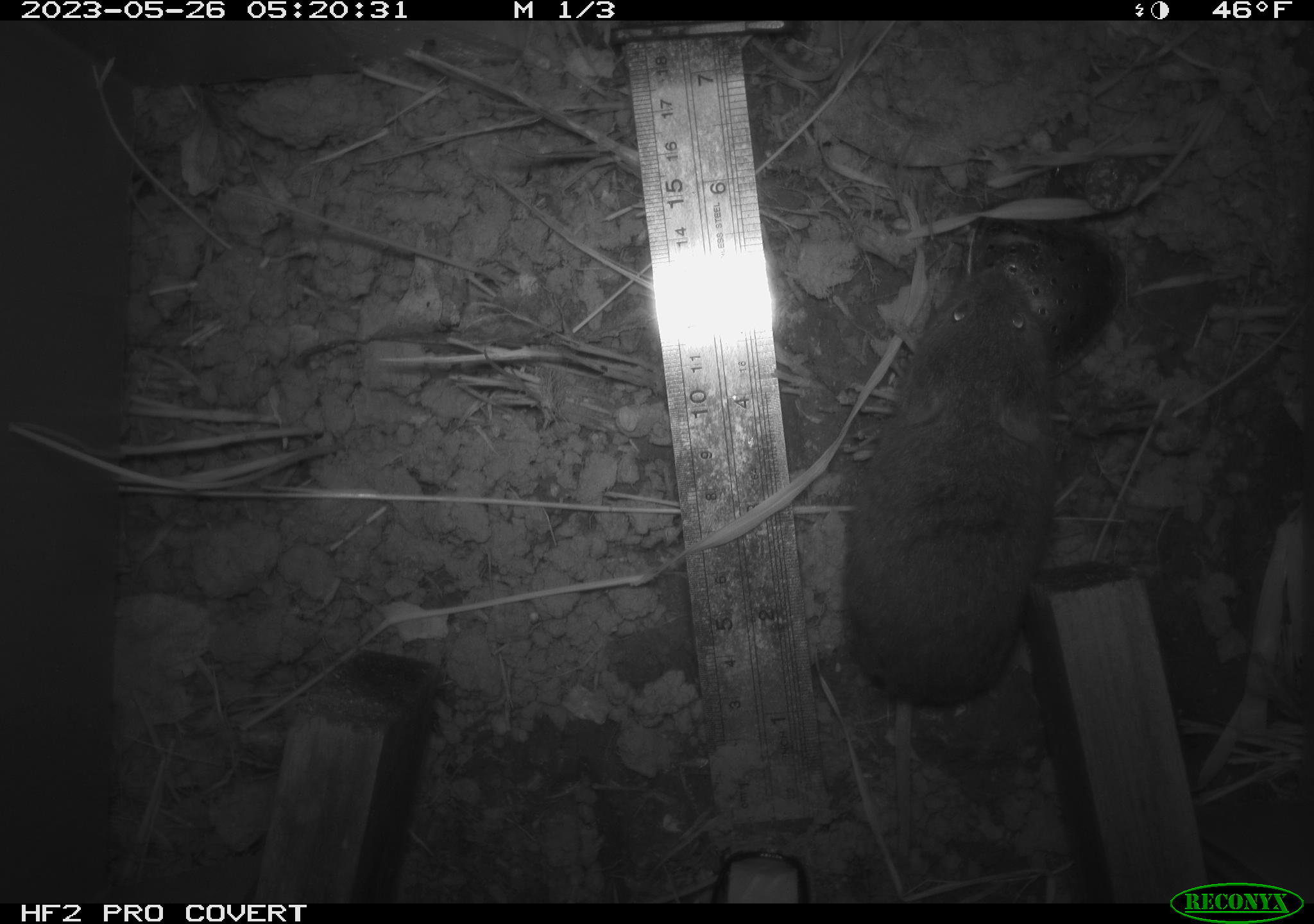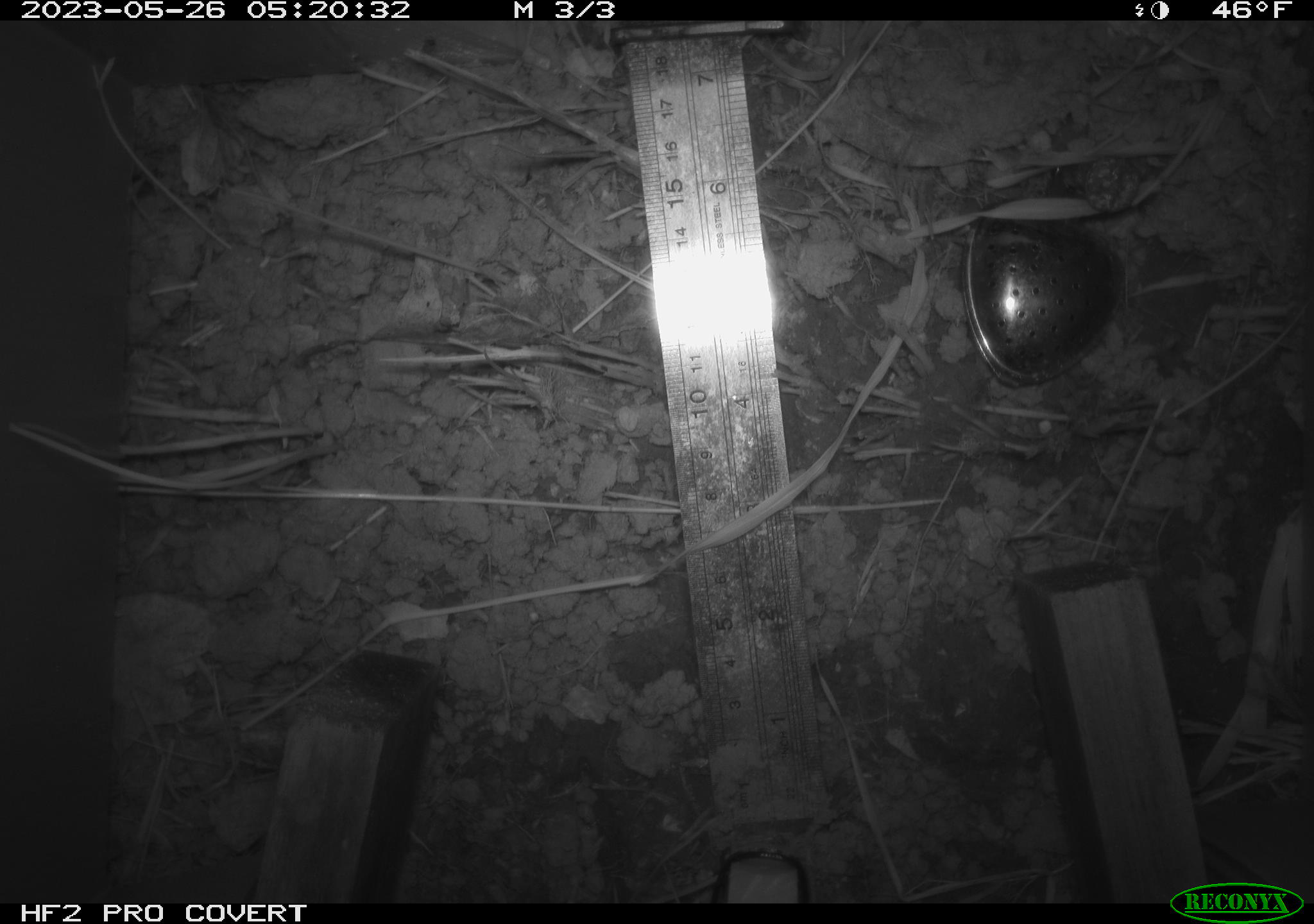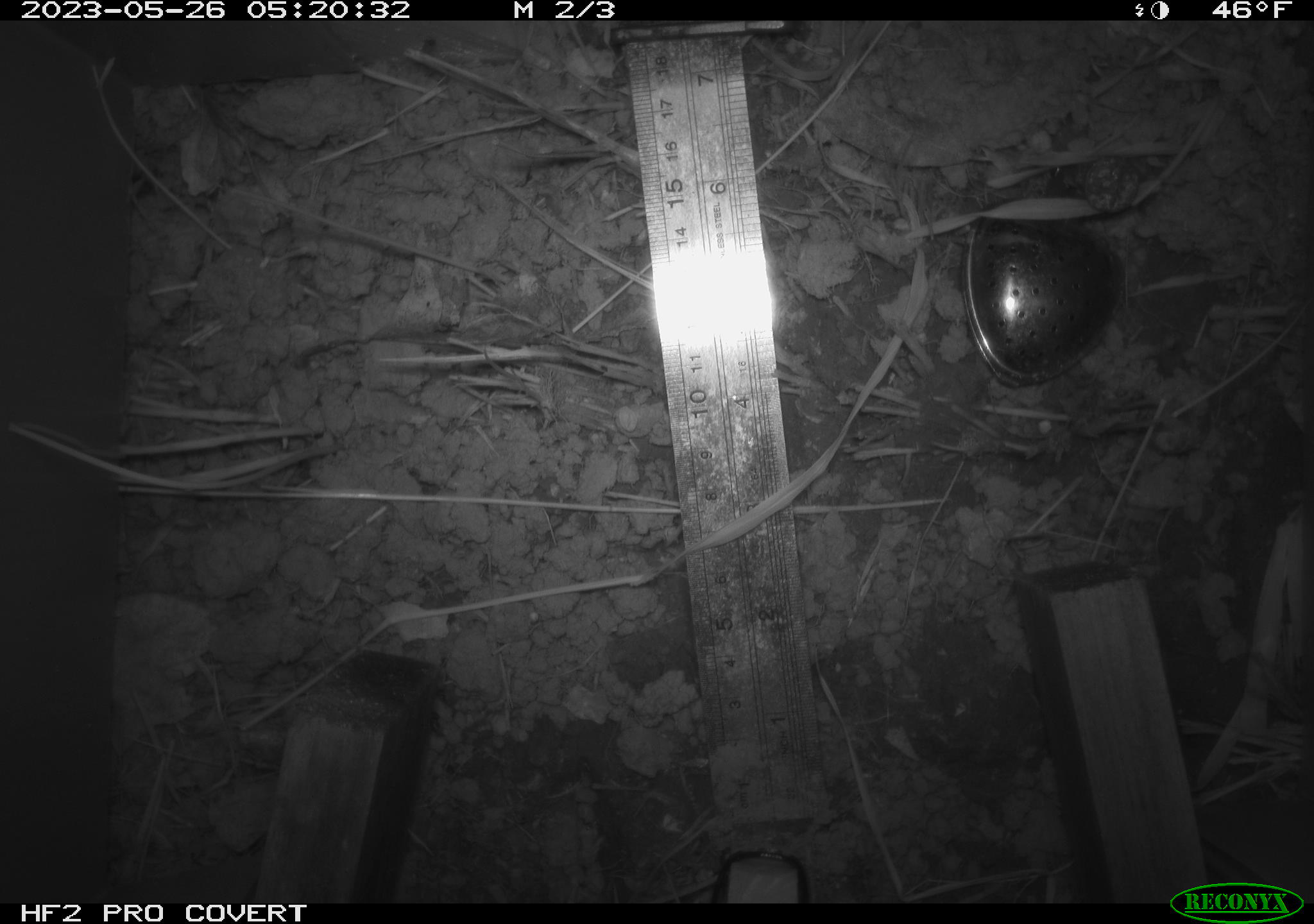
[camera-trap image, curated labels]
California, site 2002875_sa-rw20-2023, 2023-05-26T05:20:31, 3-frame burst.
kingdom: Animalia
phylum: Chordata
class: Mammalia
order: Rodentia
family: Cricetidae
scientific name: Arvicolinae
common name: voles, lemmings, and muskrats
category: arvicolinae subfamily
Arvicolinae subfamily (voles, lemmings, and muskrats) (Arvicolinae).